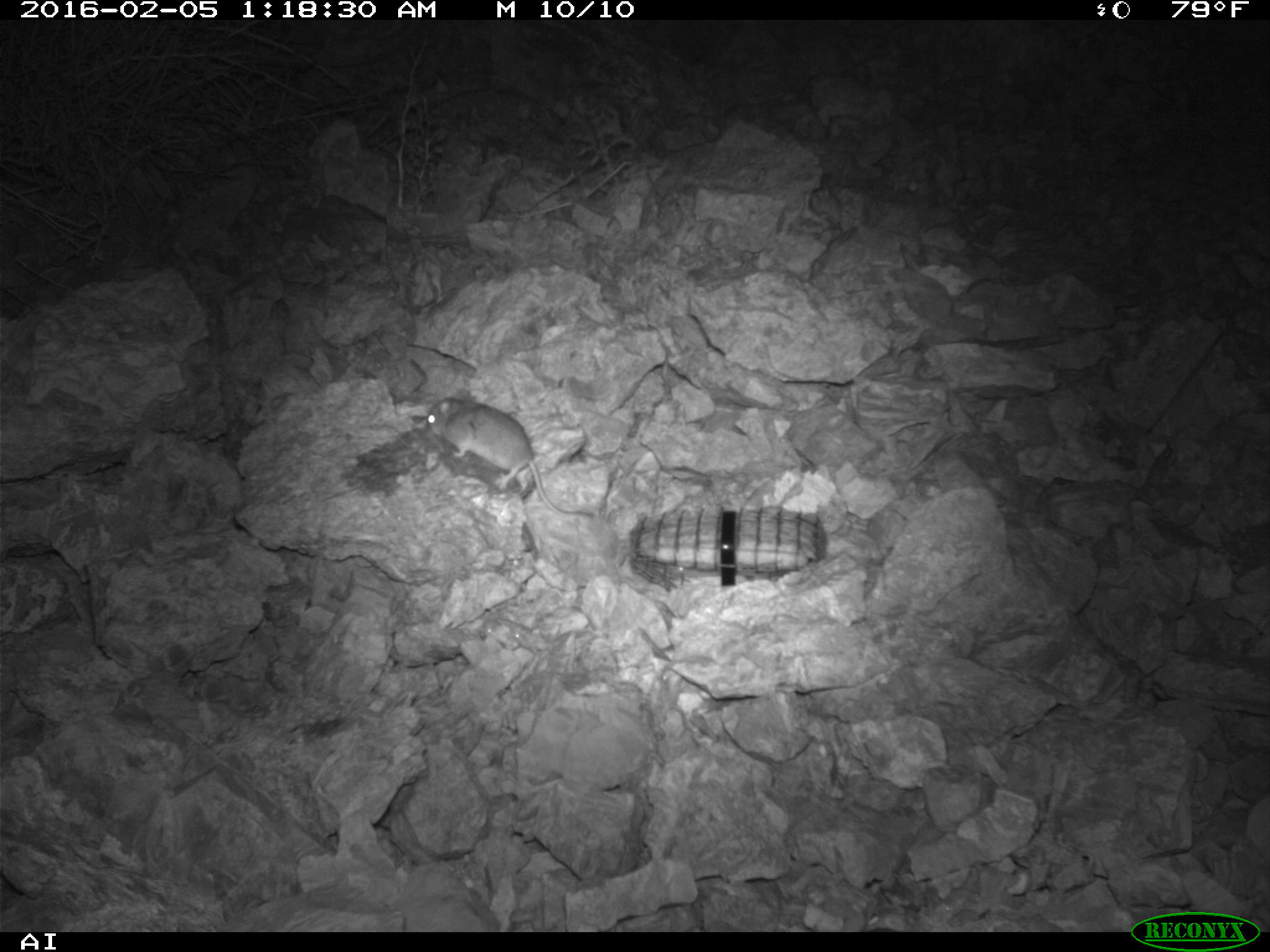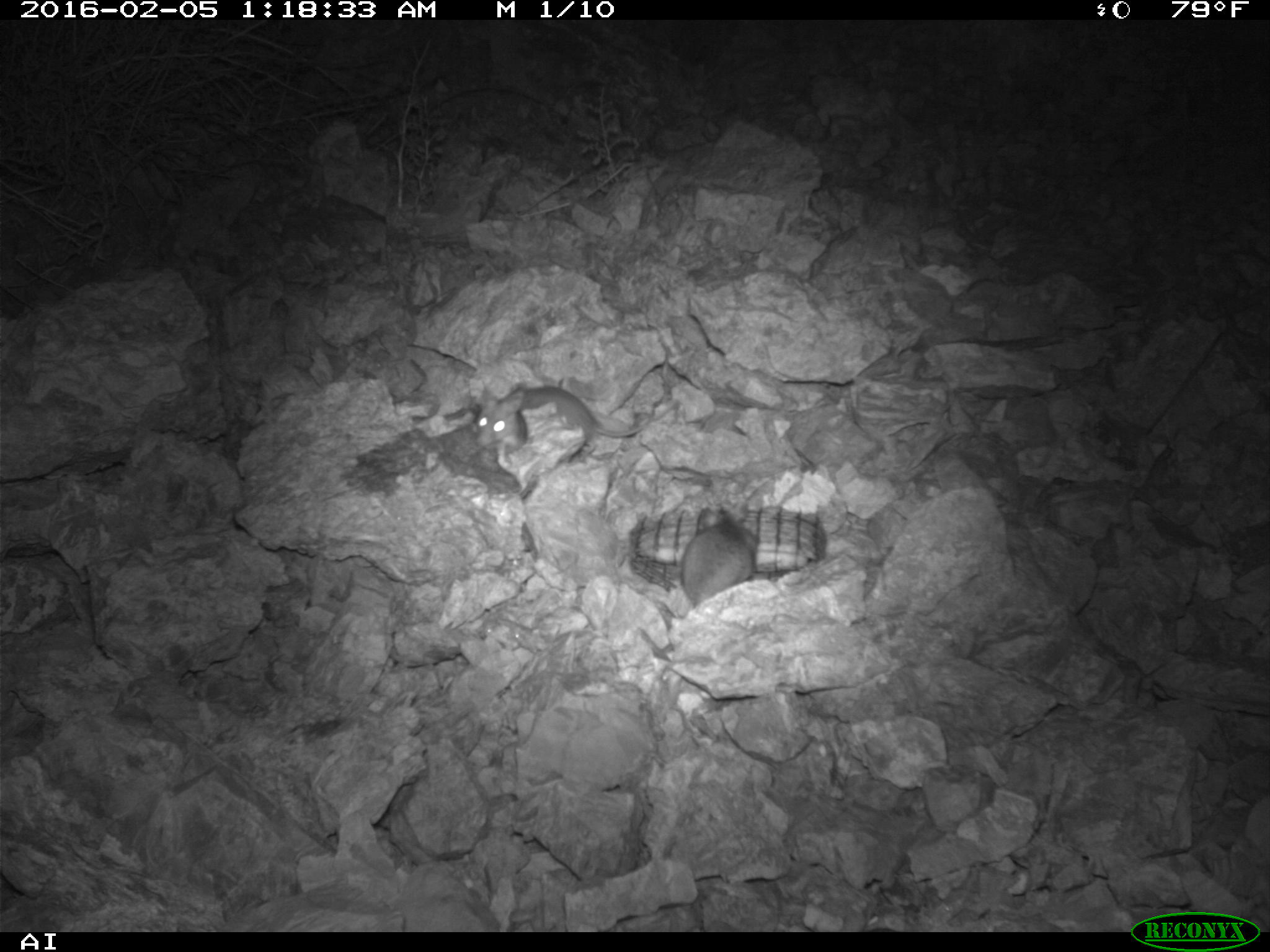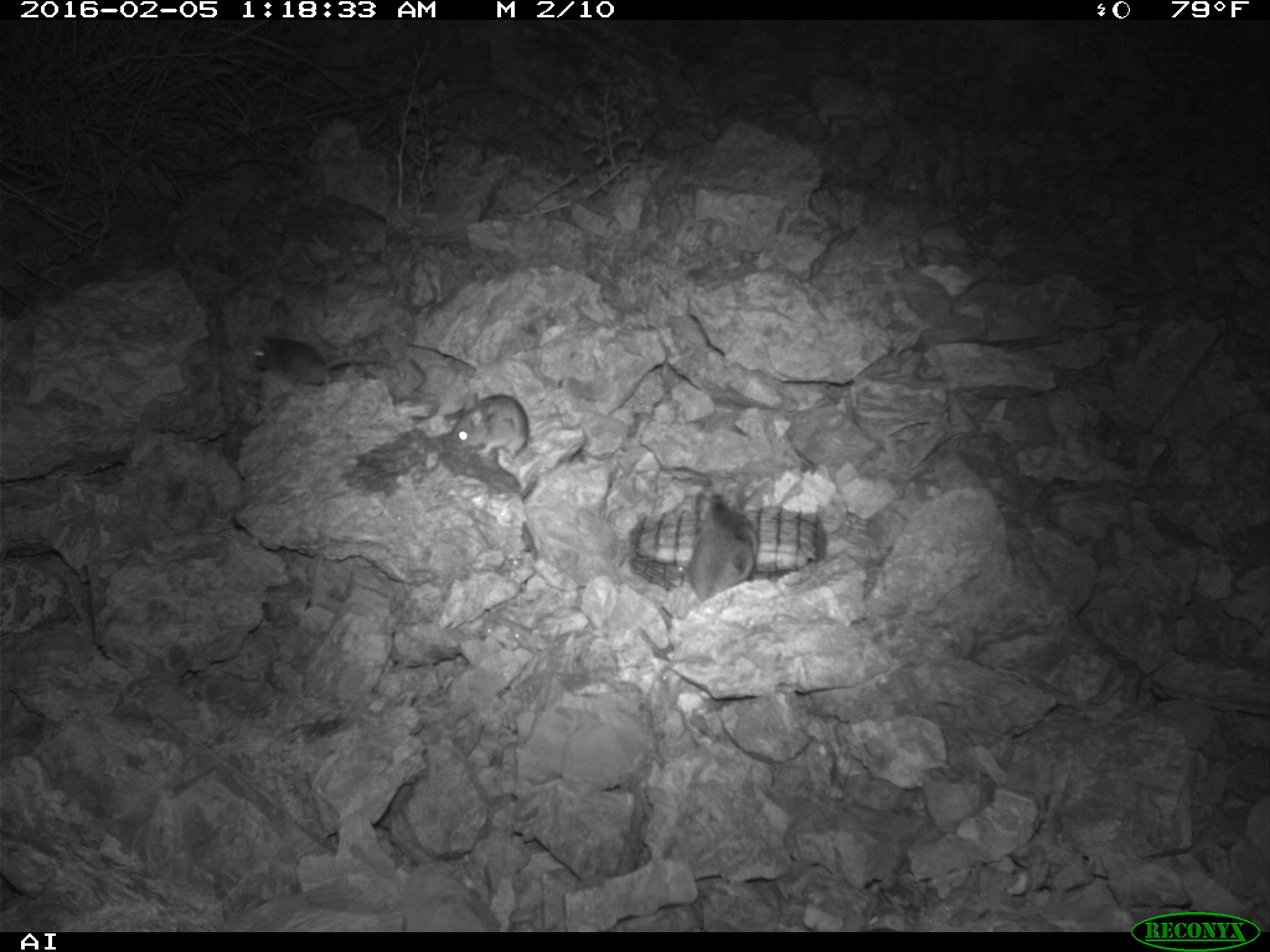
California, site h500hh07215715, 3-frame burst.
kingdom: Animalia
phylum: Chordata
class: Mammalia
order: Rodentia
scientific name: Rodentia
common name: rodent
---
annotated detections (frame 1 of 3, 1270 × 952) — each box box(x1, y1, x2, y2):
rodent: box(426, 397, 596, 516)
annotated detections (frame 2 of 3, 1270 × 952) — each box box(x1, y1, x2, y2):
rodent: box(473, 385, 677, 453); box(662, 505, 758, 619)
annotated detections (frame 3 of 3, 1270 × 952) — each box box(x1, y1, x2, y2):
rodent: box(688, 491, 758, 599); box(253, 336, 384, 386); box(452, 391, 529, 457)